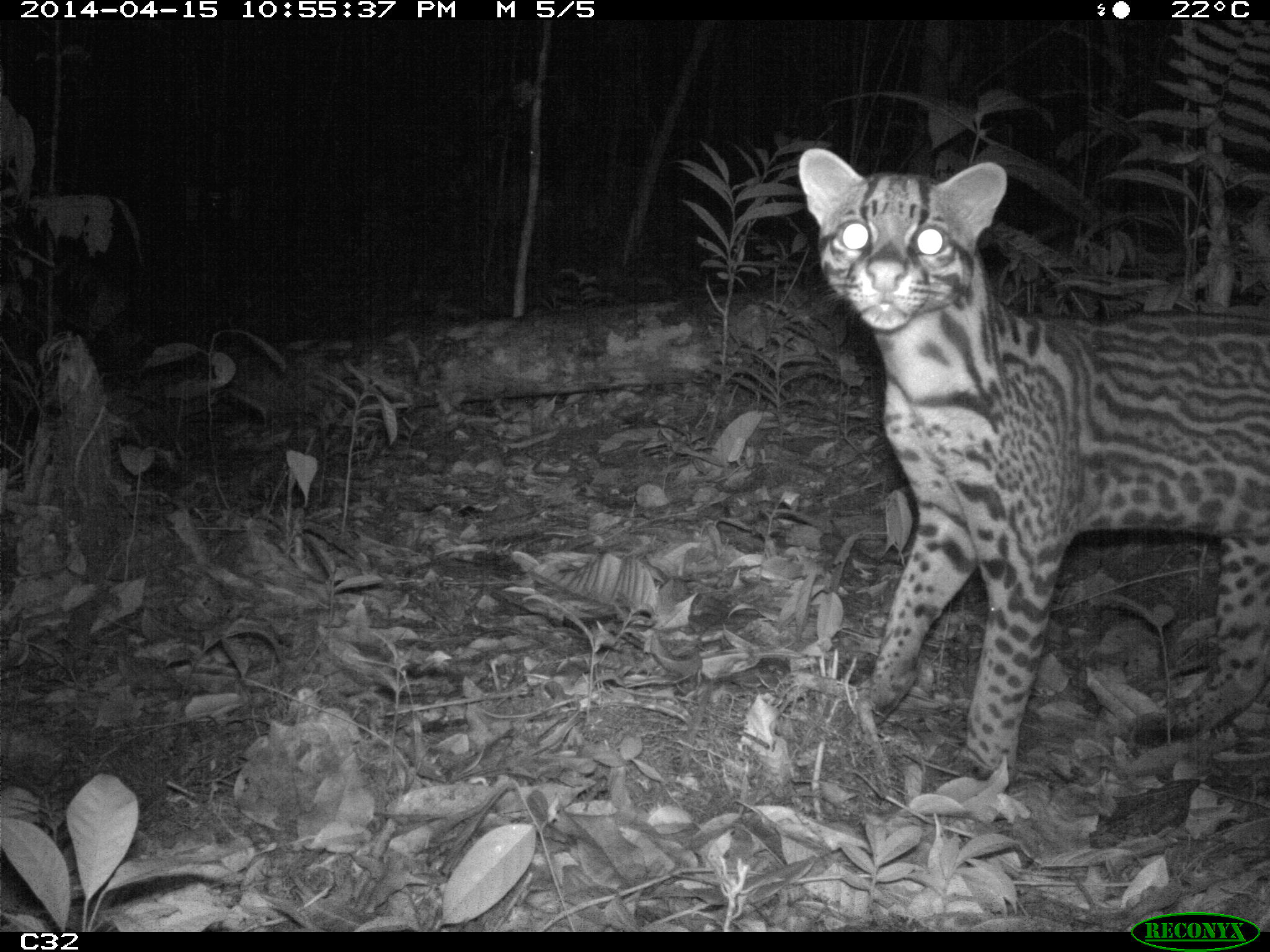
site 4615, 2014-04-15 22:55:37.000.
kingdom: Animalia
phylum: Chordata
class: Mammalia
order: Carnivora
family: Felidae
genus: Leopardus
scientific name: Leopardus pardalis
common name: ocelot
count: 1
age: adult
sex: female